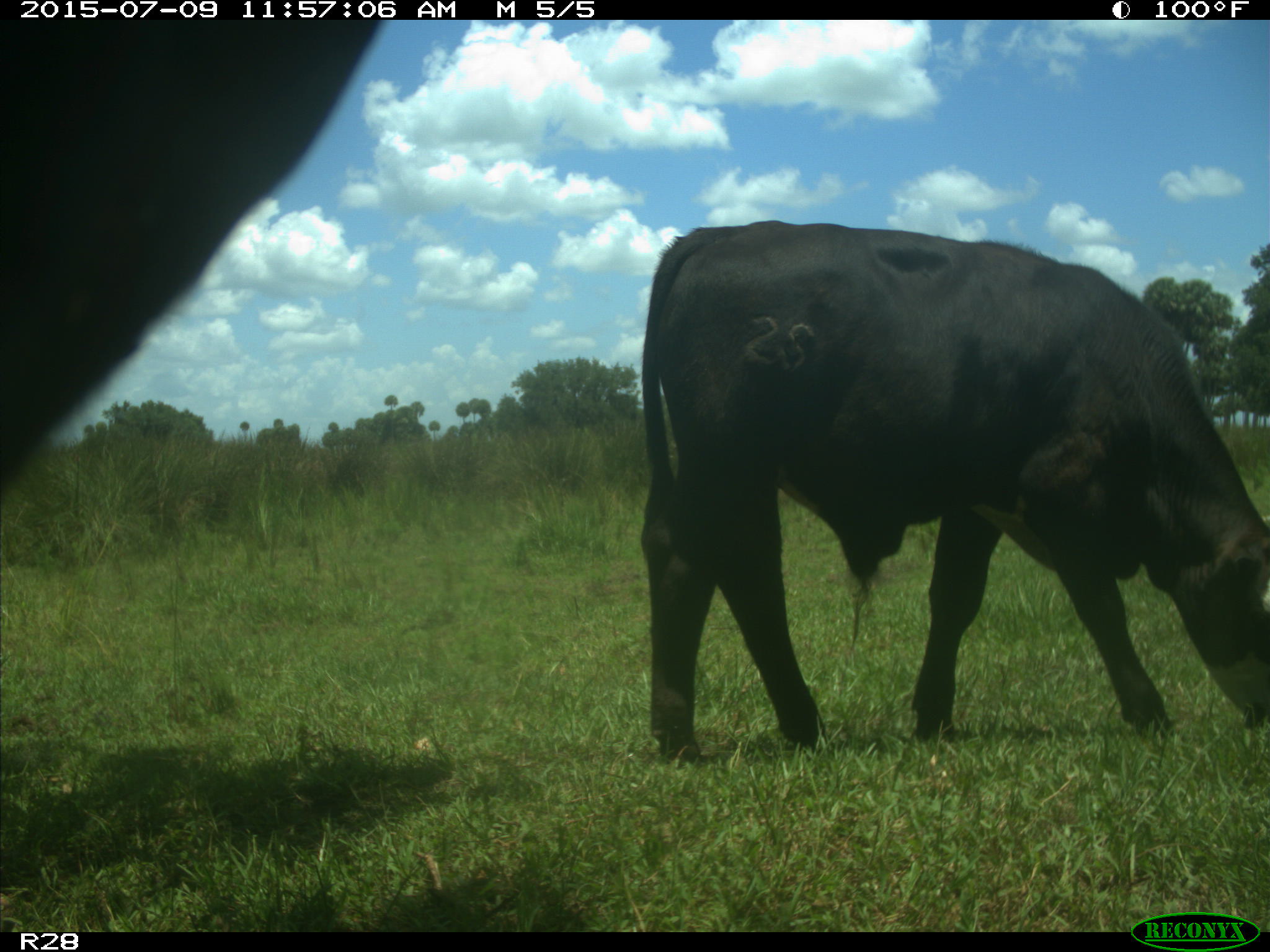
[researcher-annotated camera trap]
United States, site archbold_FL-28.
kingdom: Animalia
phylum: Chordata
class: Mammalia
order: Artiodactyla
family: Bovidae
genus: Bos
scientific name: Bos taurus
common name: domestic cow